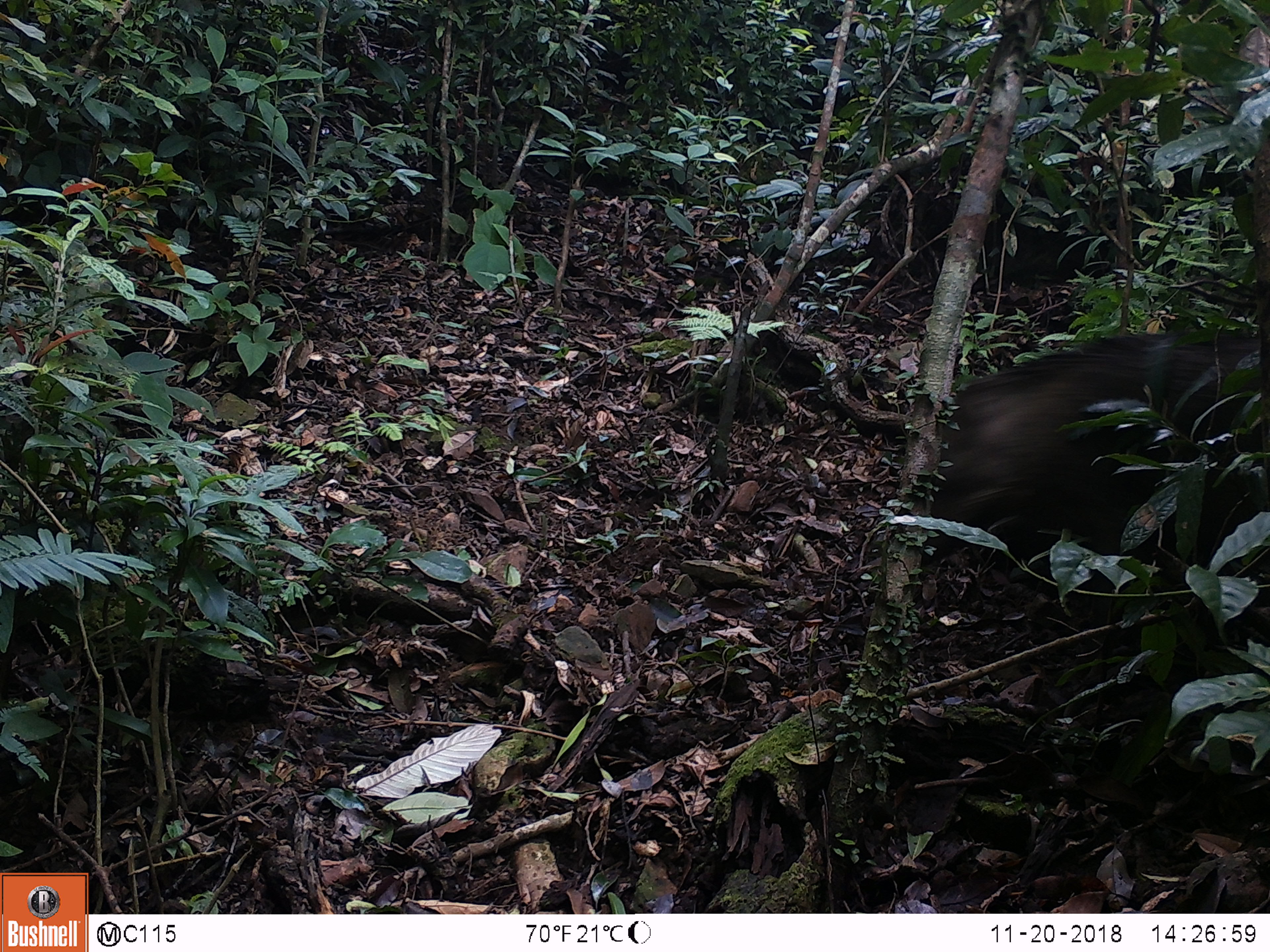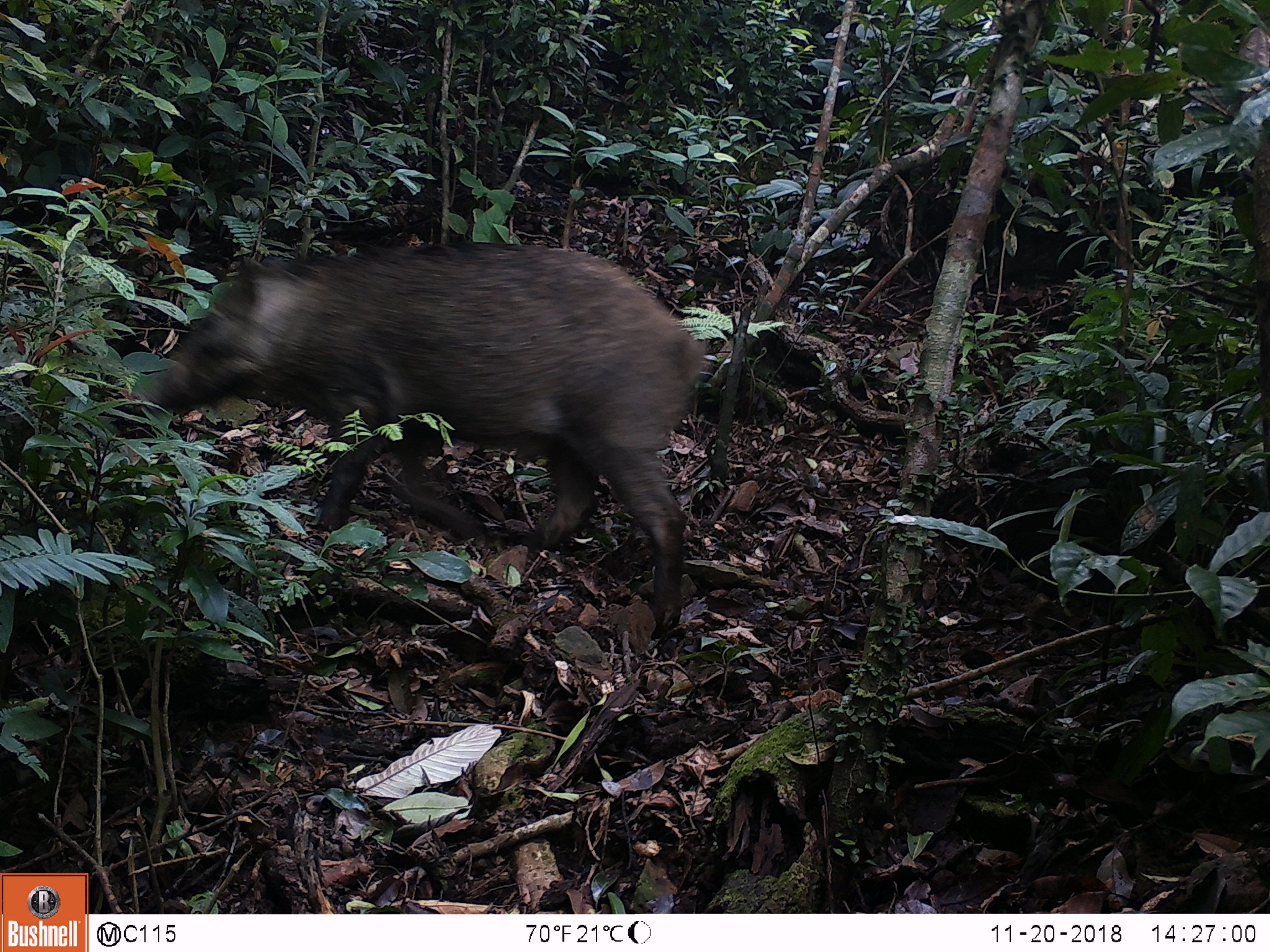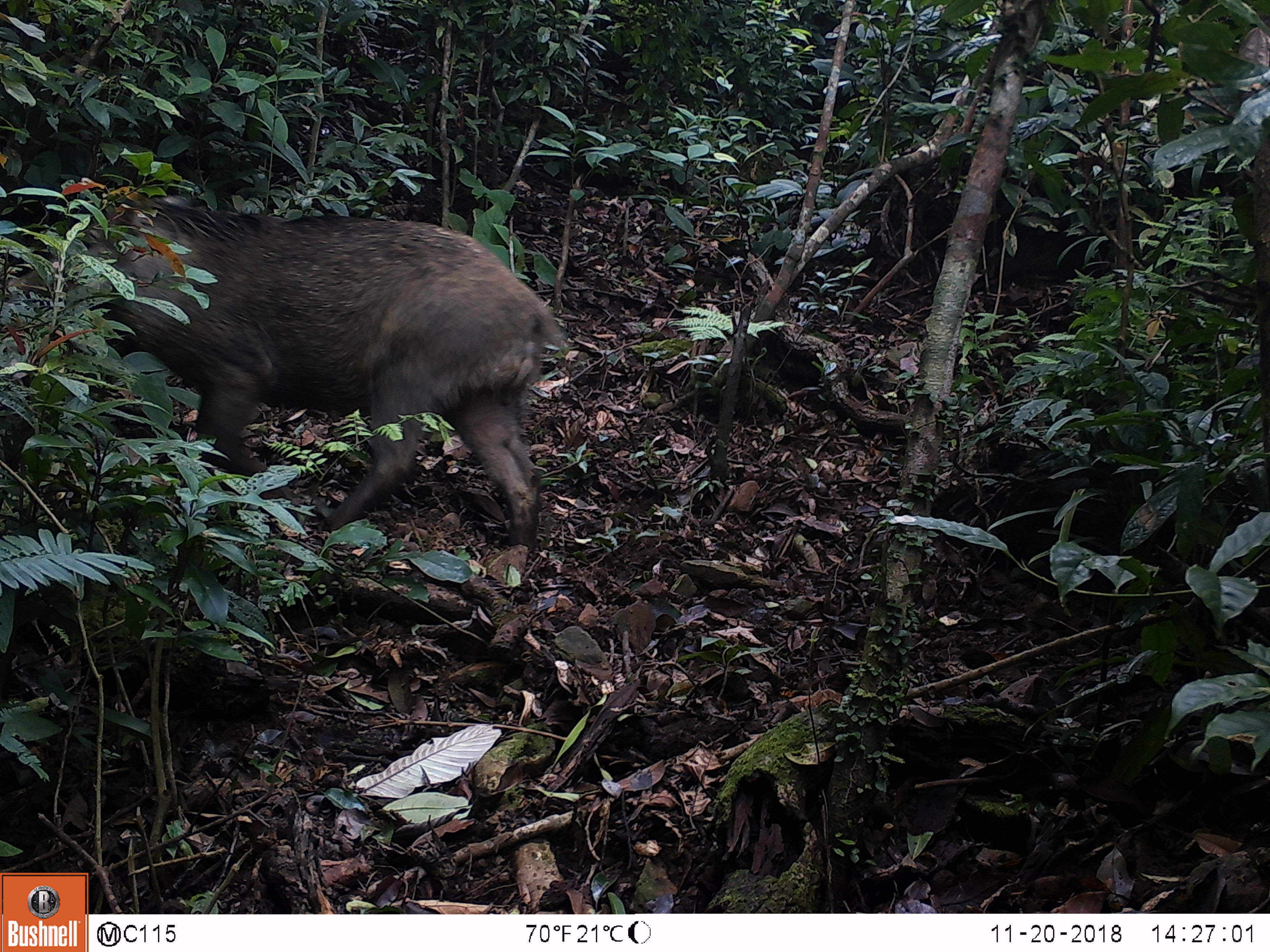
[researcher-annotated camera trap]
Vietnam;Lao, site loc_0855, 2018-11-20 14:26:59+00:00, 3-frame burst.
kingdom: Animalia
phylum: Chordata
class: Mammalia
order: Artiodactyla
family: Suidae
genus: Sus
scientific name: Sus scrofa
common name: eurasian wild pig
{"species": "eurasian wild pig (Sus scrofa)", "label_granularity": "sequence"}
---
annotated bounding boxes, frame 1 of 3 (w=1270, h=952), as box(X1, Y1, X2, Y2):
eurasian wild pig: box(921, 328, 1270, 569)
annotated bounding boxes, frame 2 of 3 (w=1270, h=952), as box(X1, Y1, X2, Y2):
eurasian wild pig: box(150, 239, 707, 639)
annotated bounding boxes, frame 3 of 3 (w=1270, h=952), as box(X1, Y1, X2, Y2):
eurasian wild pig: box(0, 192, 566, 554)